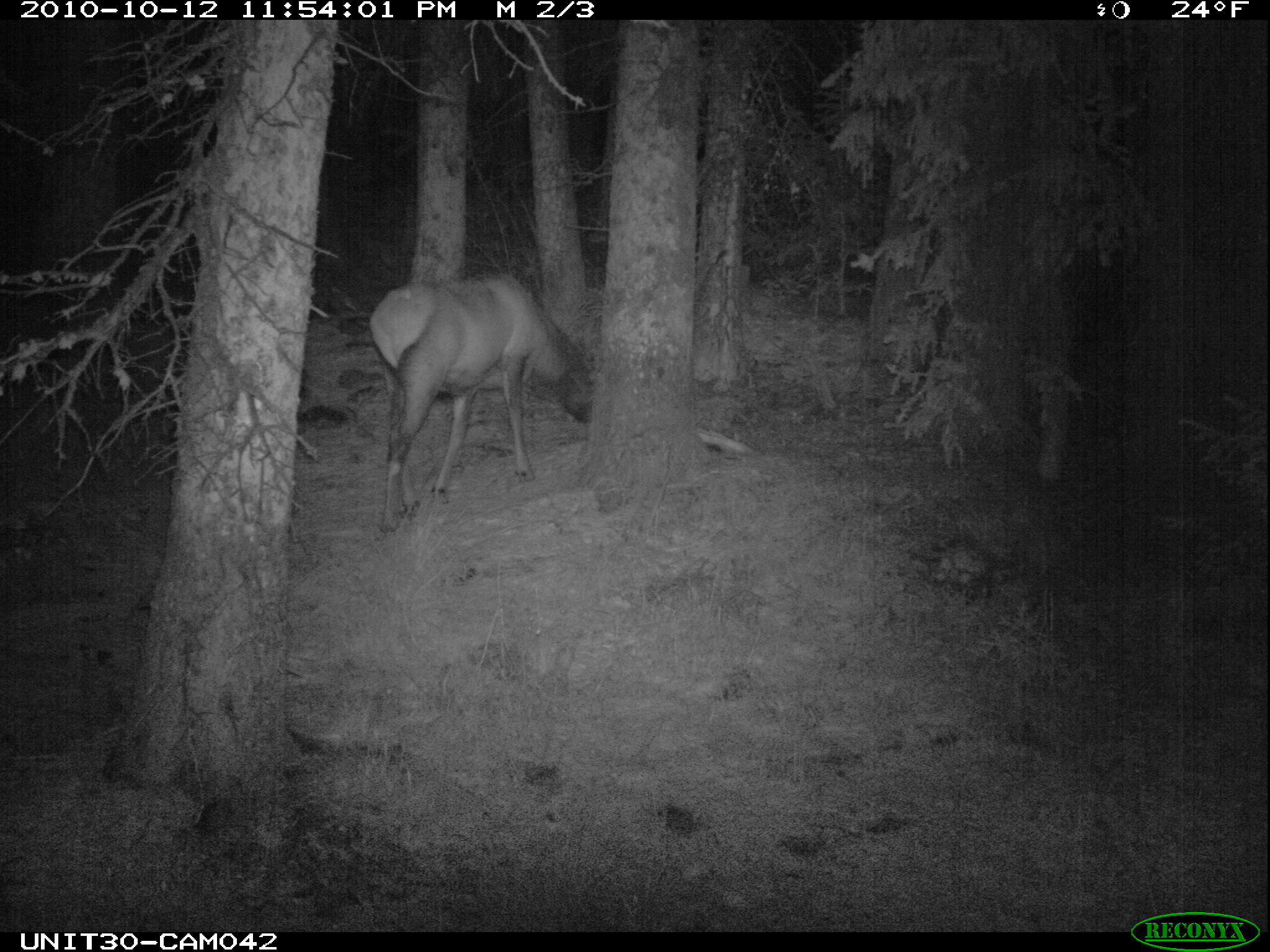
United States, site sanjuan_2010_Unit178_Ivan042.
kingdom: Animalia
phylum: Chordata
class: Mammalia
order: Artiodactyla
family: Cervidae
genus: Cervus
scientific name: Cervus elaphus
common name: red deer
Cervus elaphus (red deer).